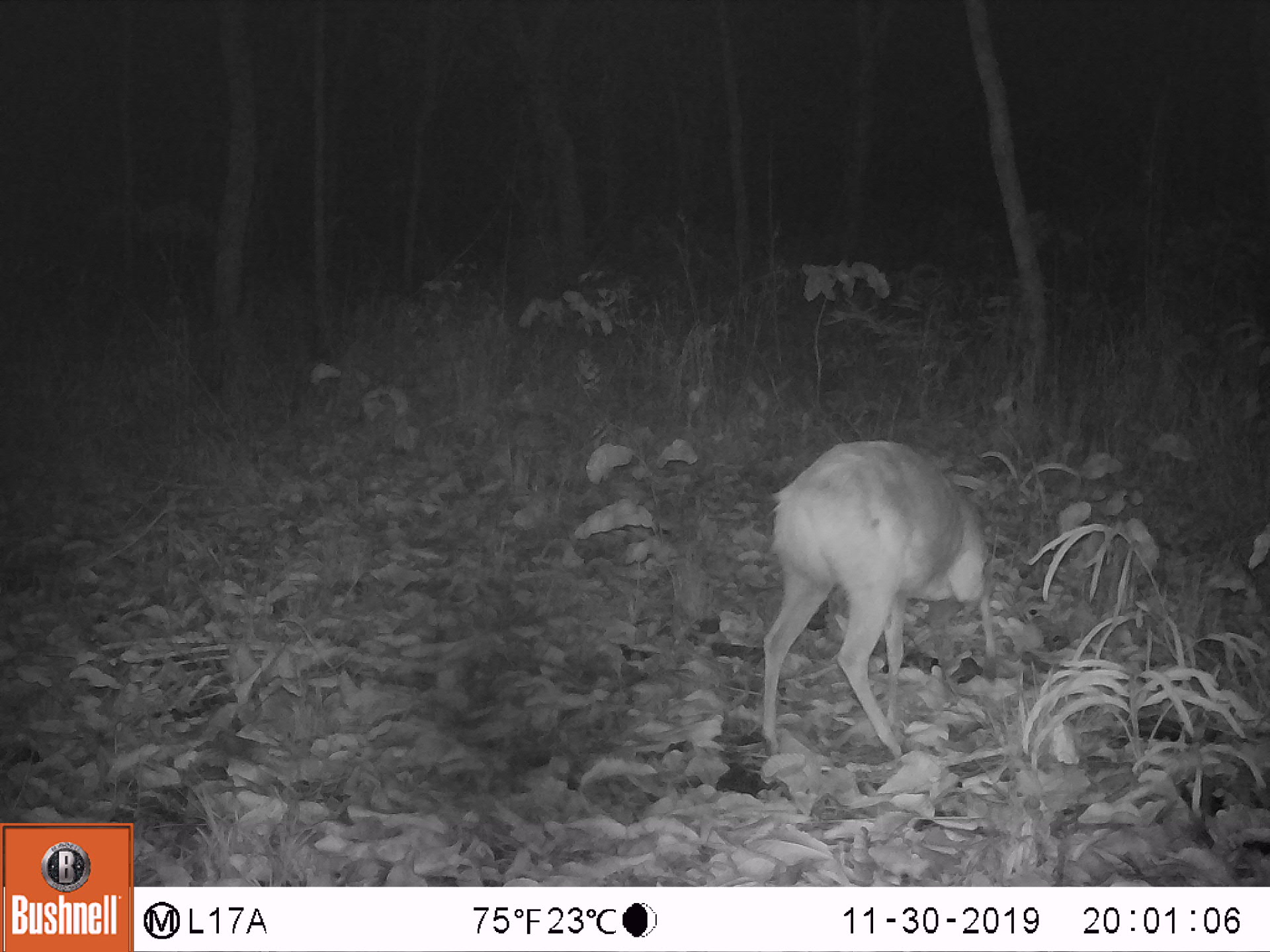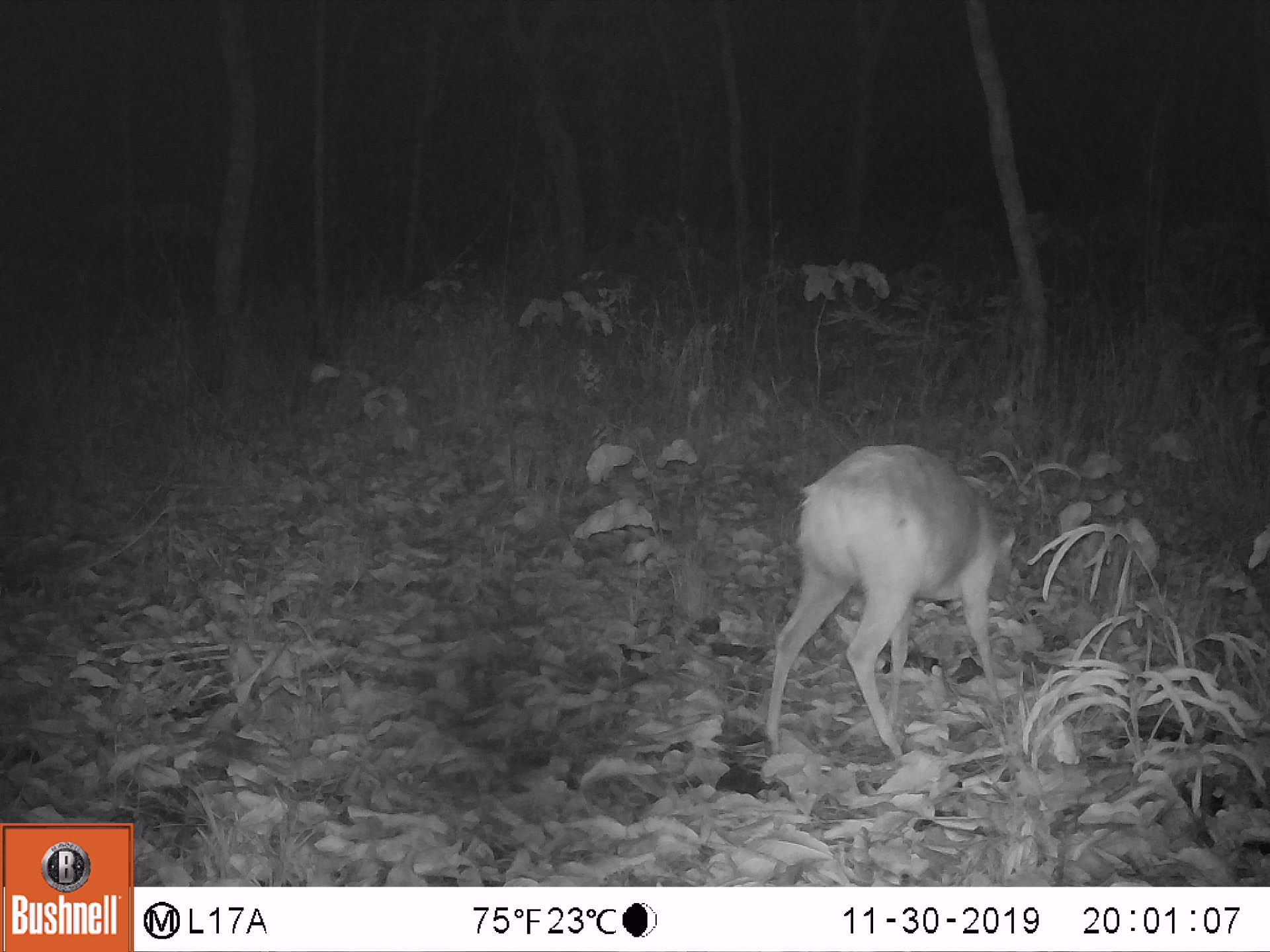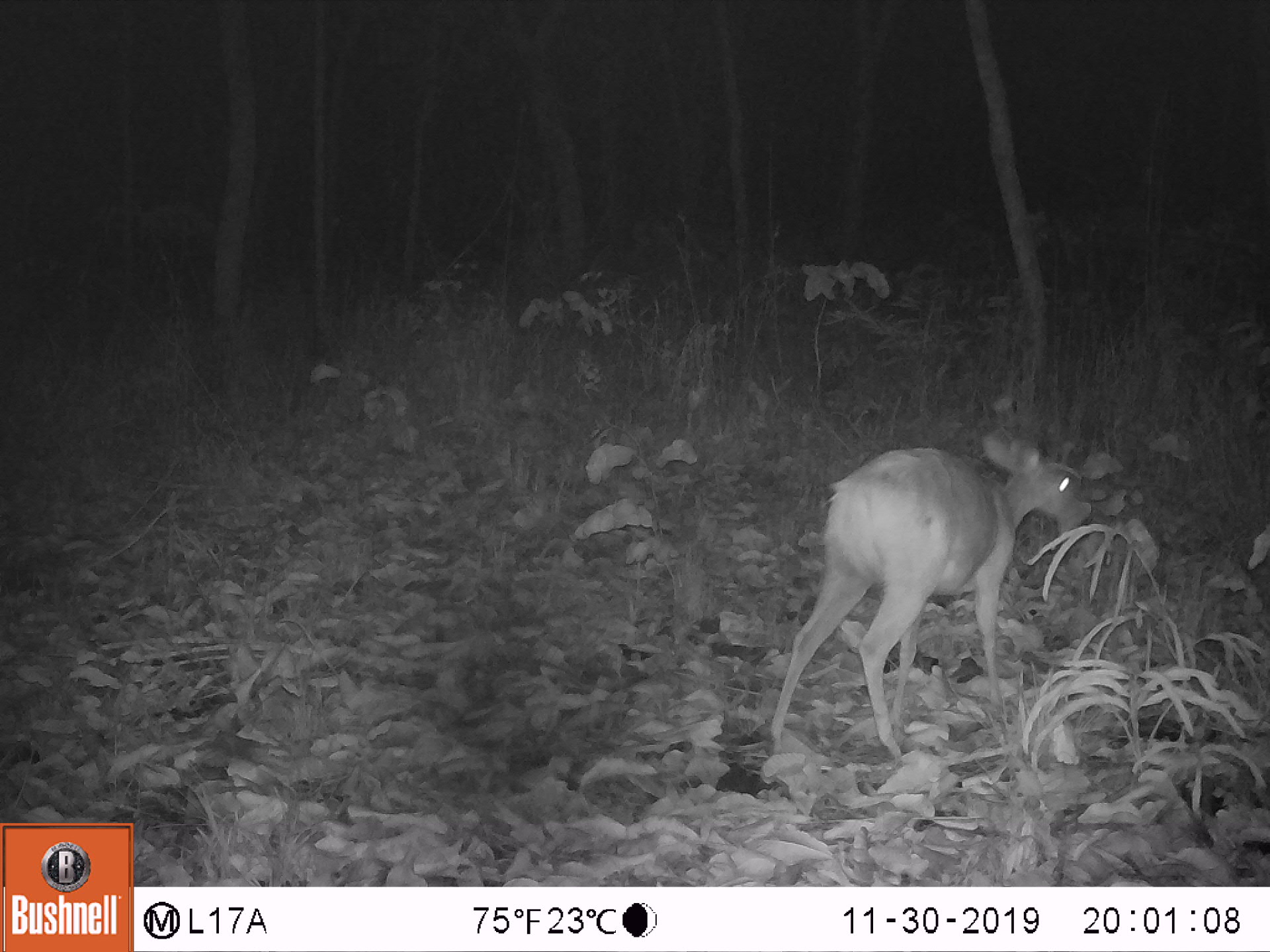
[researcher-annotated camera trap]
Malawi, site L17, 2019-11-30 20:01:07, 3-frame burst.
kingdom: Animalia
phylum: Chordata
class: Mammalia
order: Artiodactyla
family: Bovidae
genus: Redunca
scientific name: Redunca arundinum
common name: southern reedbuck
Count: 1.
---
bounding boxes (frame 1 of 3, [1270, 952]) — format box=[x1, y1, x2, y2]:
southern reedbuck: box=[759, 436, 986, 764]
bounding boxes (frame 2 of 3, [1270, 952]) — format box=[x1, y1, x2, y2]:
southern reedbuck: box=[764, 436, 1020, 762]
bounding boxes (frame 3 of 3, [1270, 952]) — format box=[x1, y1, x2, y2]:
southern reedbuck: box=[764, 436, 1088, 784]